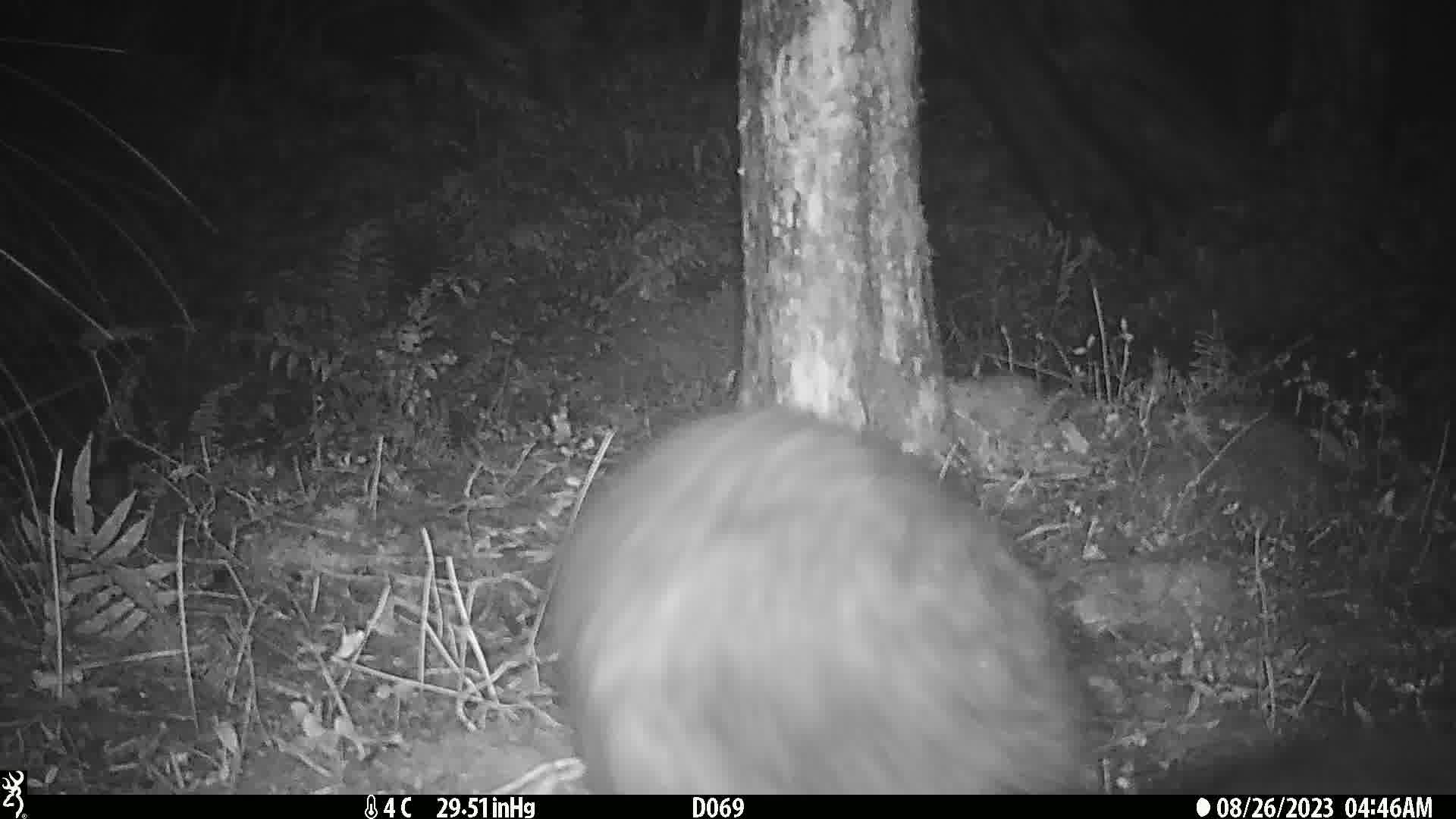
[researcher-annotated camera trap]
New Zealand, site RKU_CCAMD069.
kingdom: Animalia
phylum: Chordata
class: Mammalia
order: Diprotodontia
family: Phalangeridae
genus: Trichosurus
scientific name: Trichosurus vulpecula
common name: common brushtail possum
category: possum